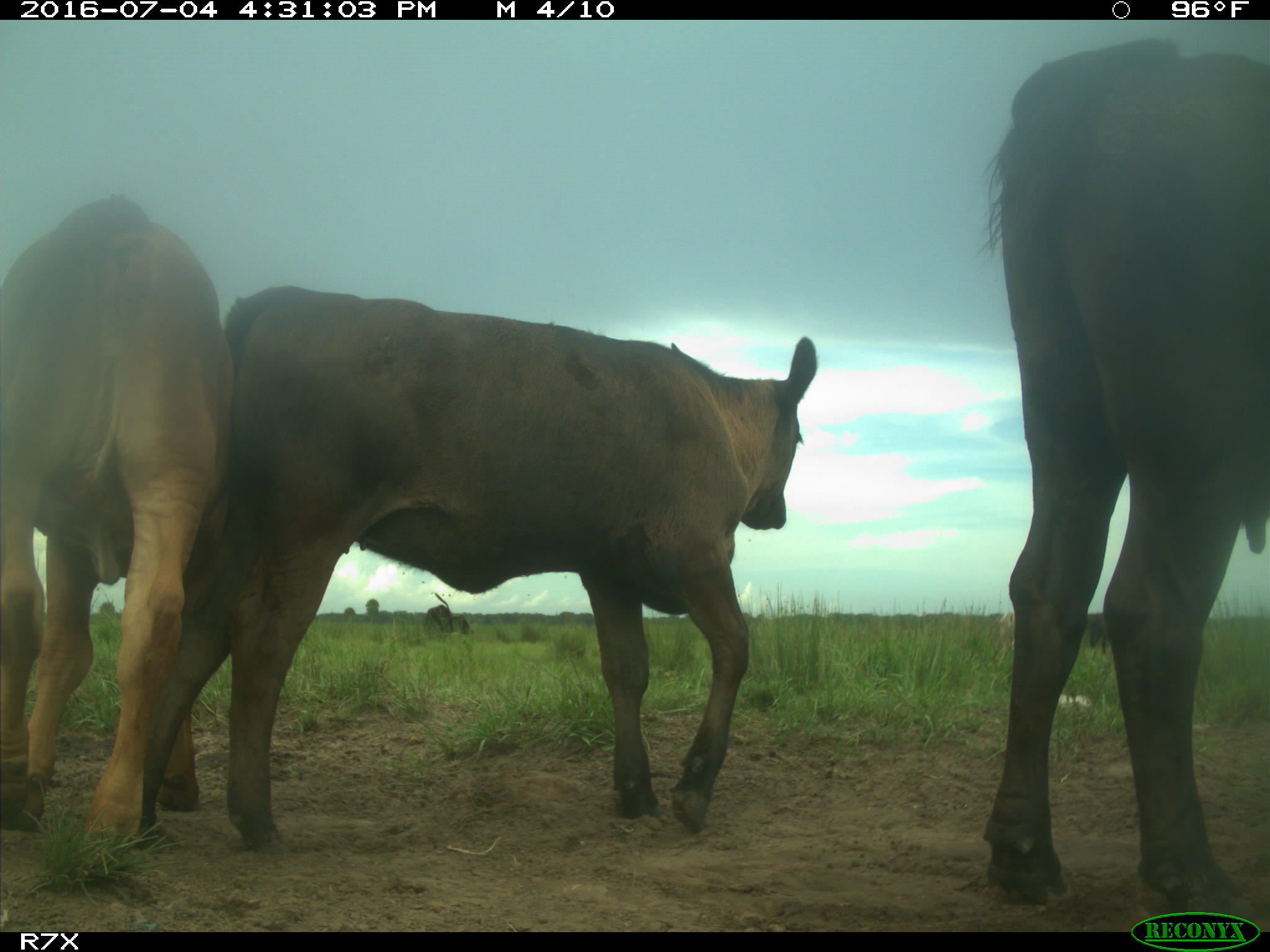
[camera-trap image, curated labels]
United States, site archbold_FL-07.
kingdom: Animalia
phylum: Chordata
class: Mammalia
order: Artiodactyla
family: Bovidae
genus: Bos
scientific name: Bos taurus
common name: domestic cow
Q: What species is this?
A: Bos taurus (domestic cow).